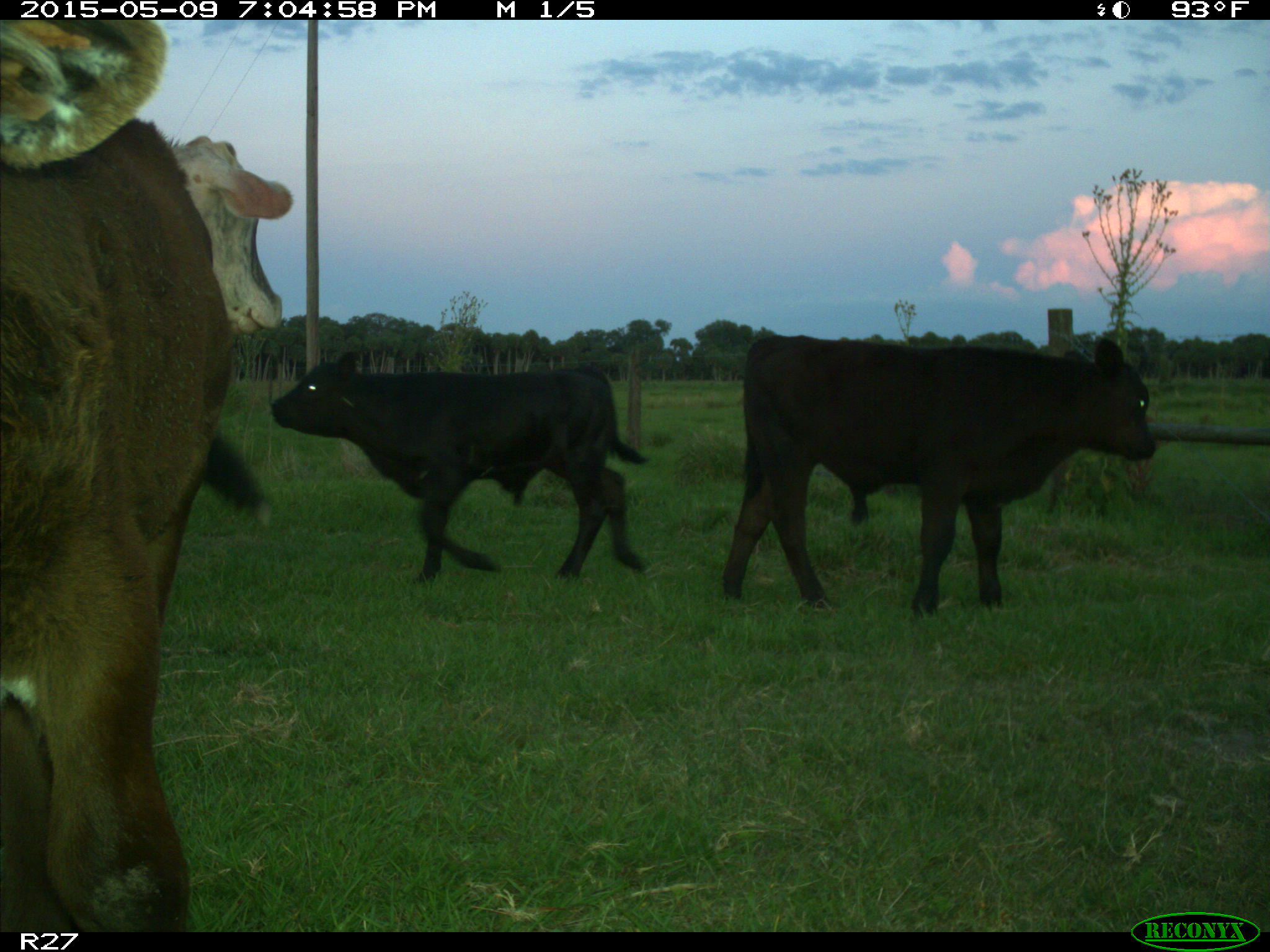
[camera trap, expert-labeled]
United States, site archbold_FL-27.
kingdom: Animalia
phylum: Chordata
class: Mammalia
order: Artiodactyla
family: Bovidae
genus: Bos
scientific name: Bos taurus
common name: domestic cow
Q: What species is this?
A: Bos taurus (domestic cow).